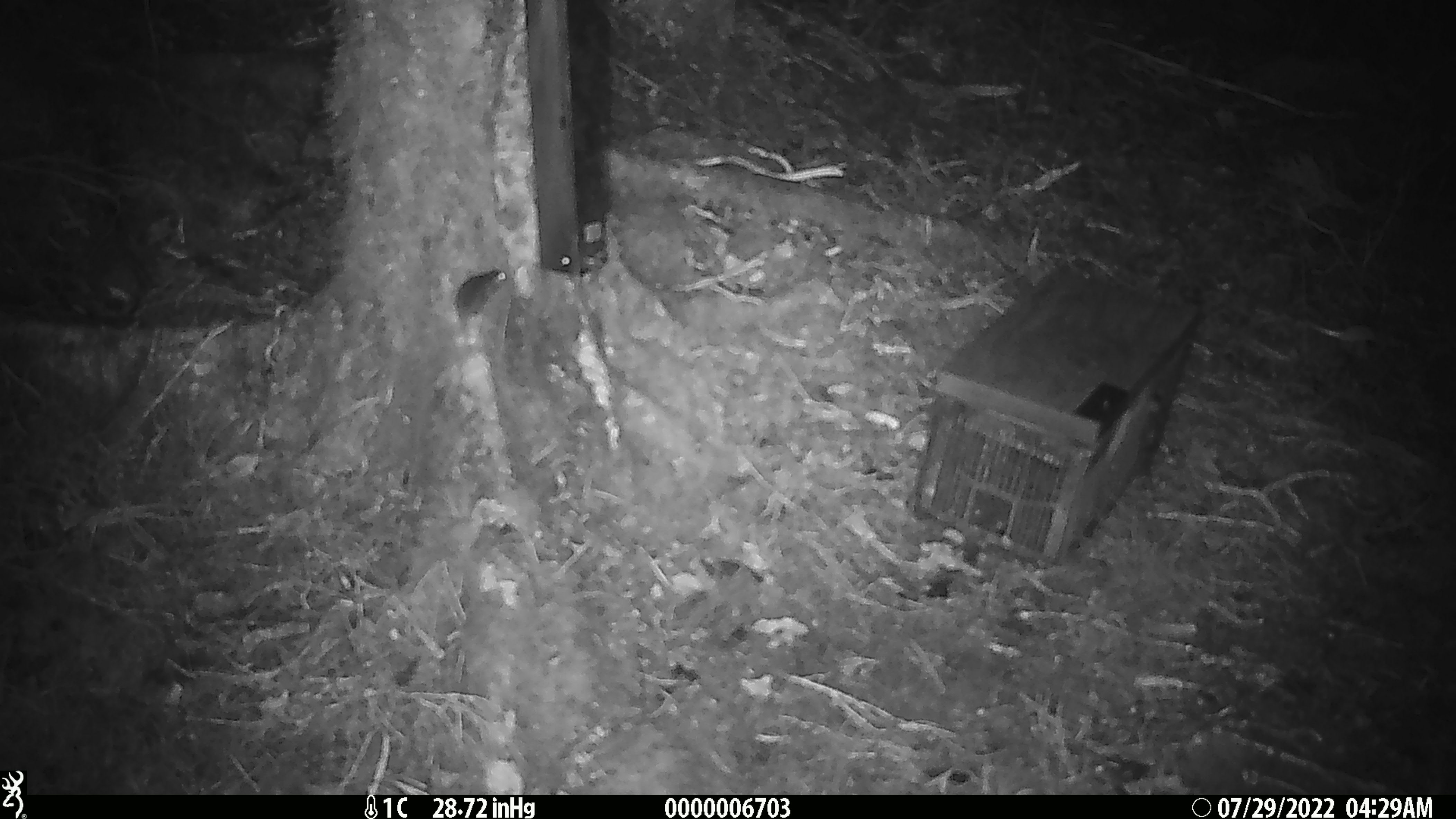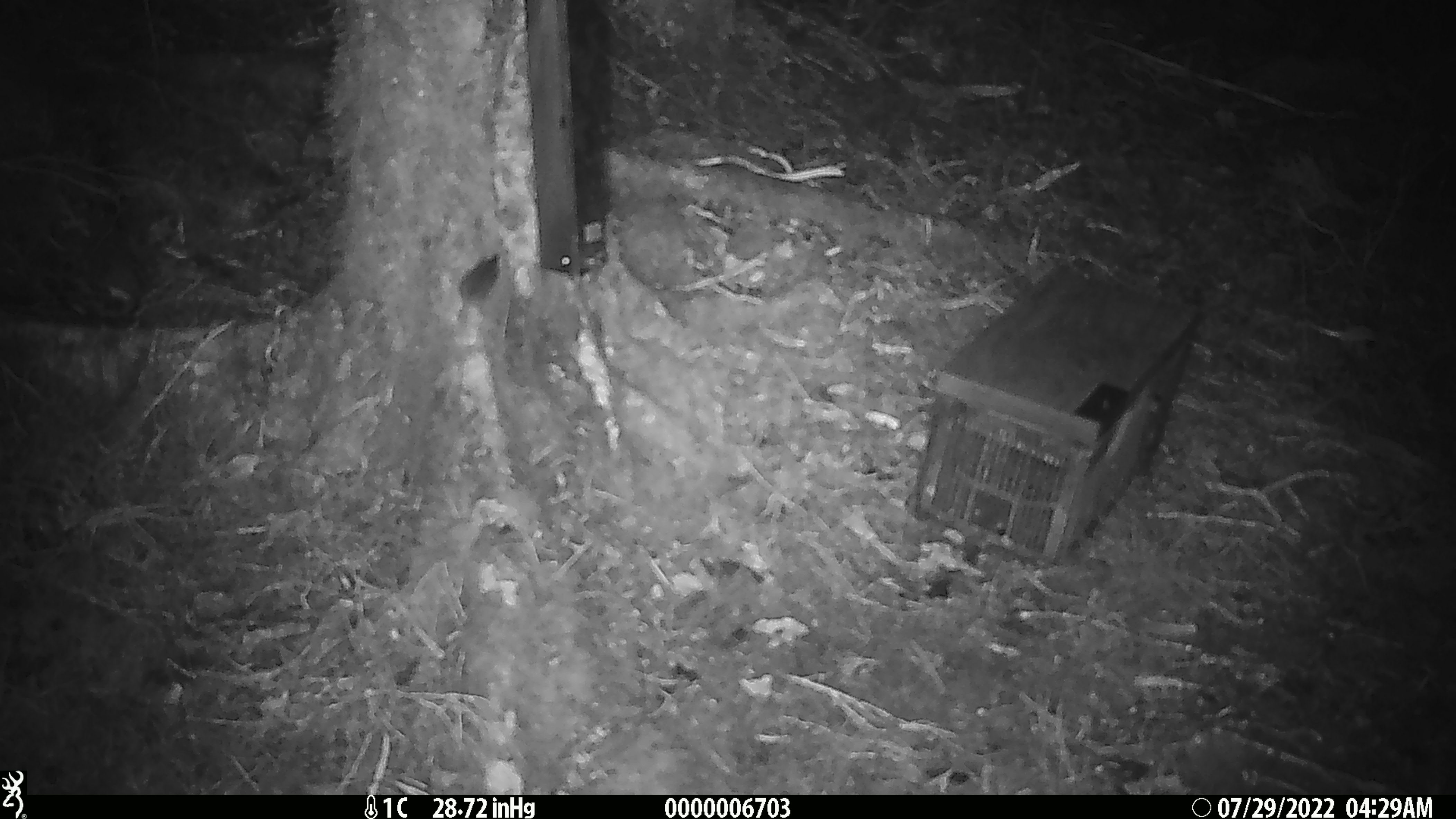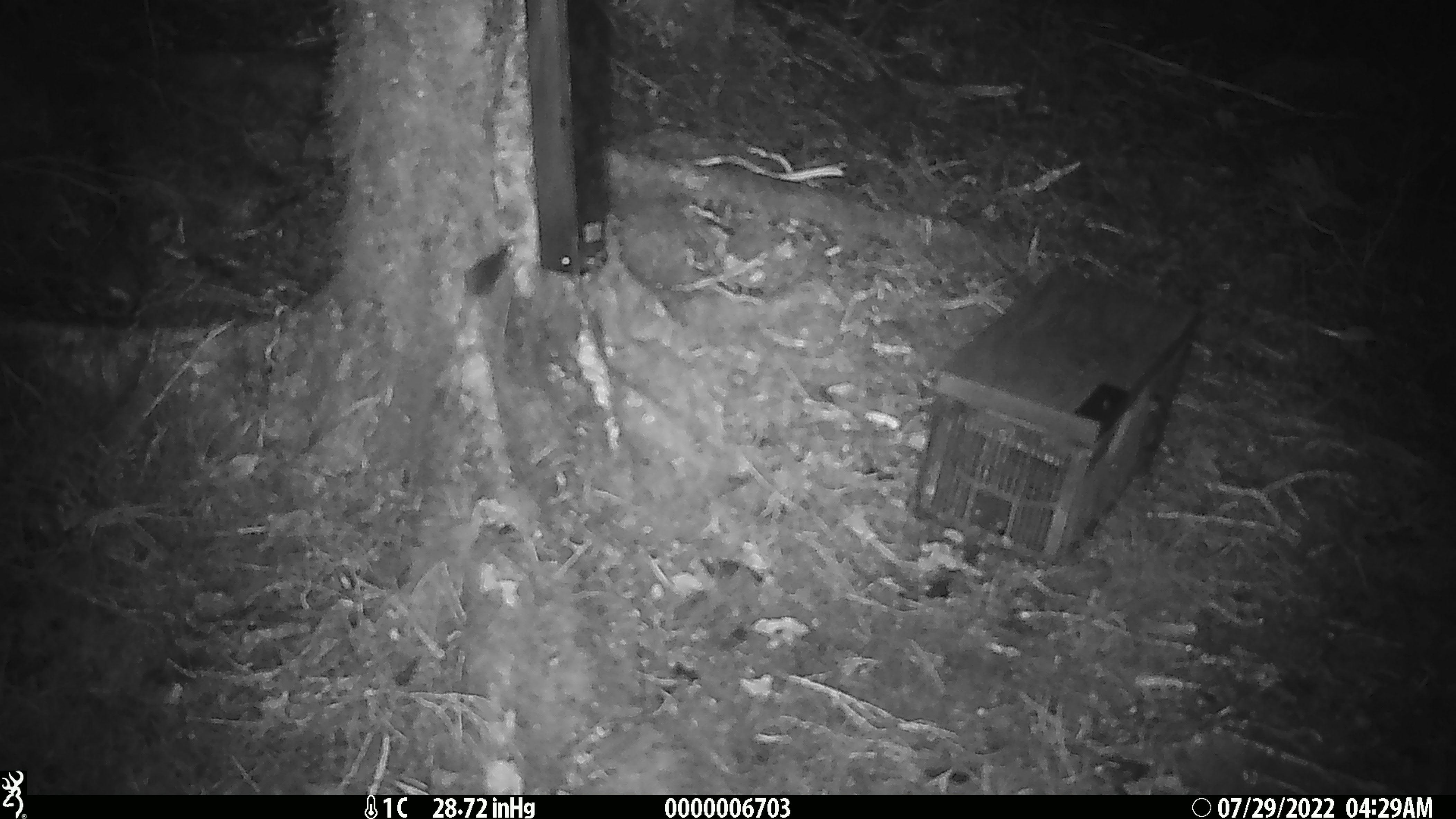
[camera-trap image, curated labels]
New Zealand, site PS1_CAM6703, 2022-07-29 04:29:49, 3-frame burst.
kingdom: Animalia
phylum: Chordata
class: Mammalia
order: Rodentia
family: Muridae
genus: Mus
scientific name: Mus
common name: mouse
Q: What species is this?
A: Mouse (Mus).